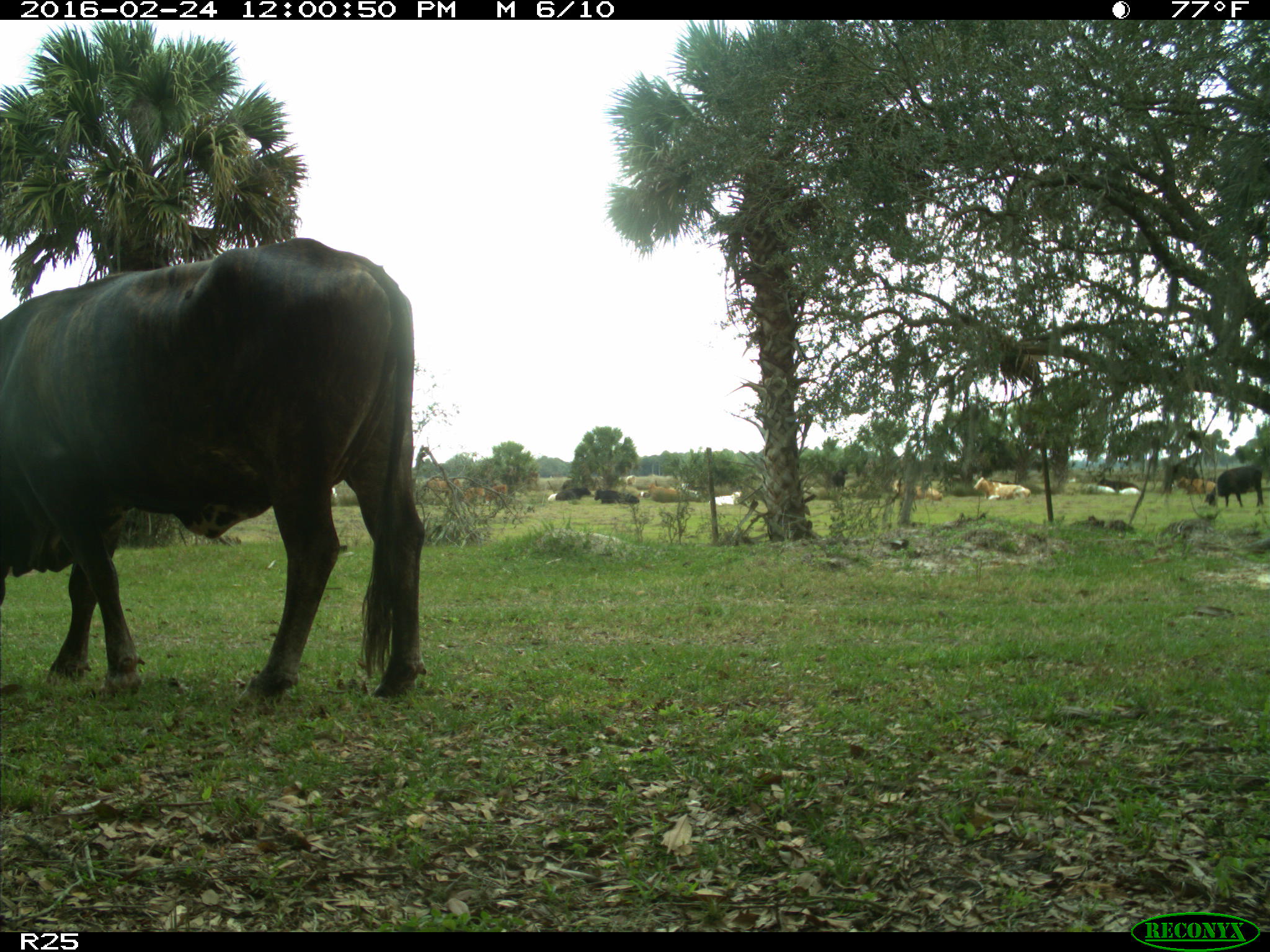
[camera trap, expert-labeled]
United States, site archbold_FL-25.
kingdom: Animalia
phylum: Chordata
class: Mammalia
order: Artiodactyla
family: Bovidae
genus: Bos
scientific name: Bos taurus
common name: domestic cow